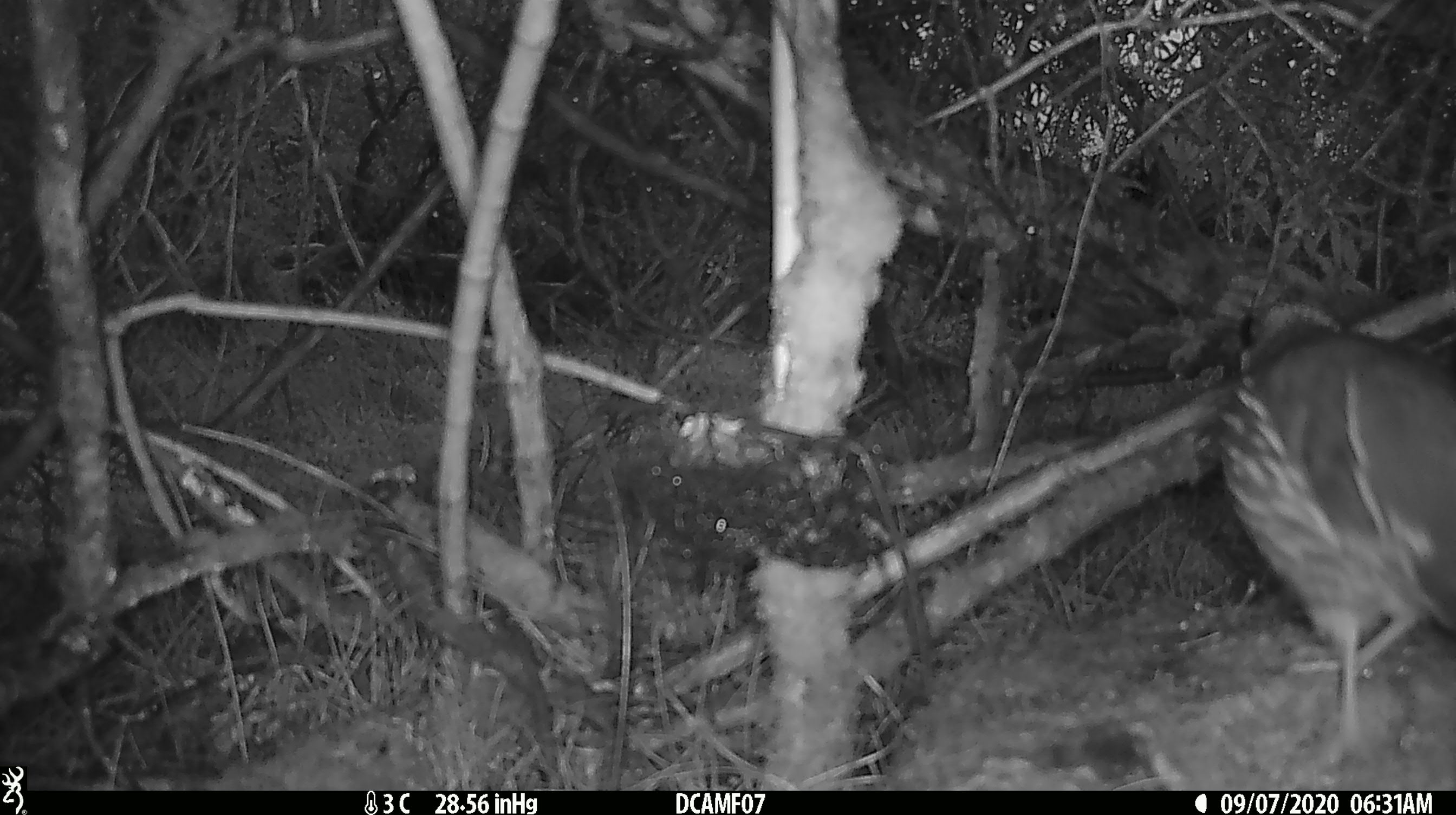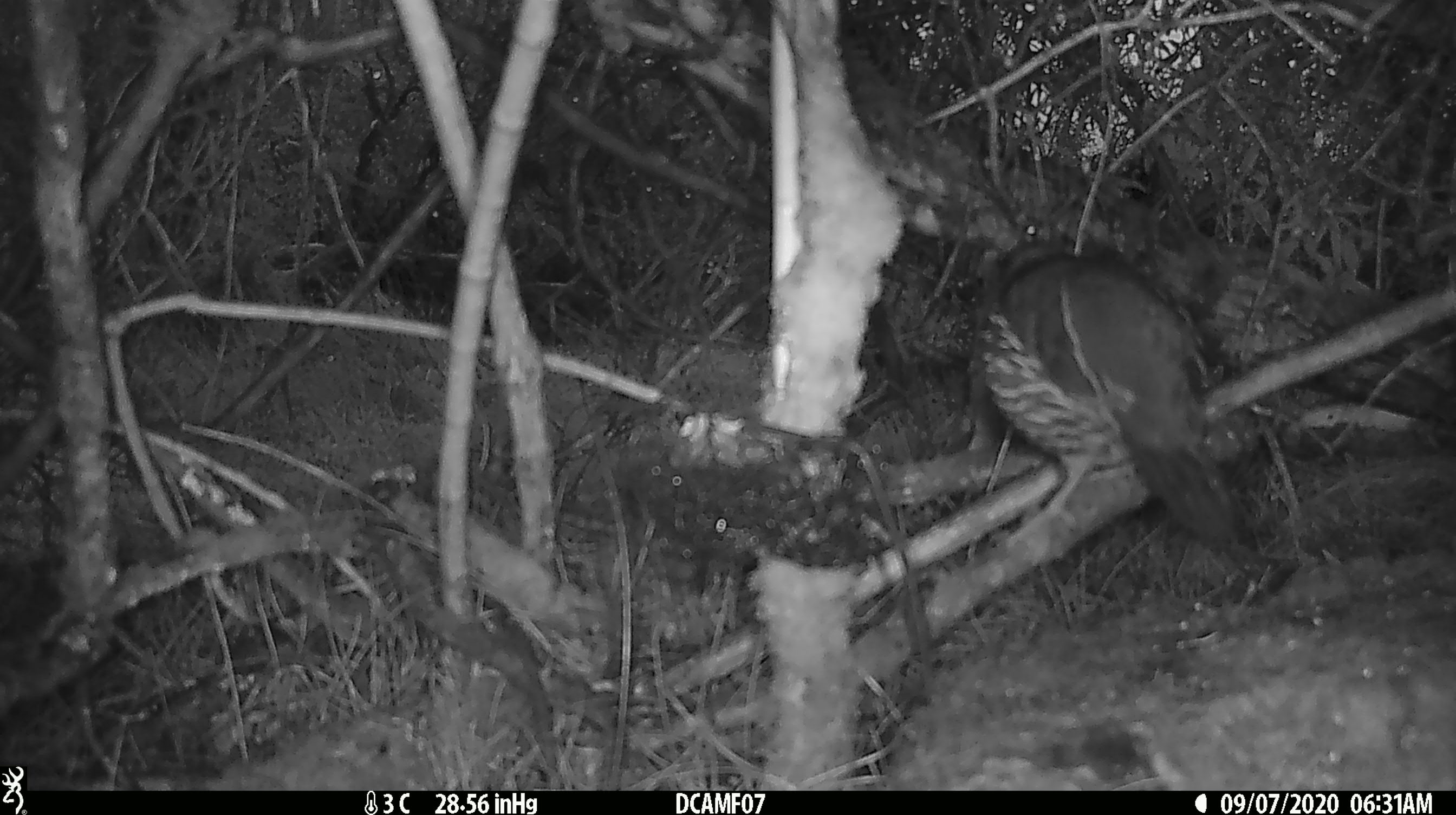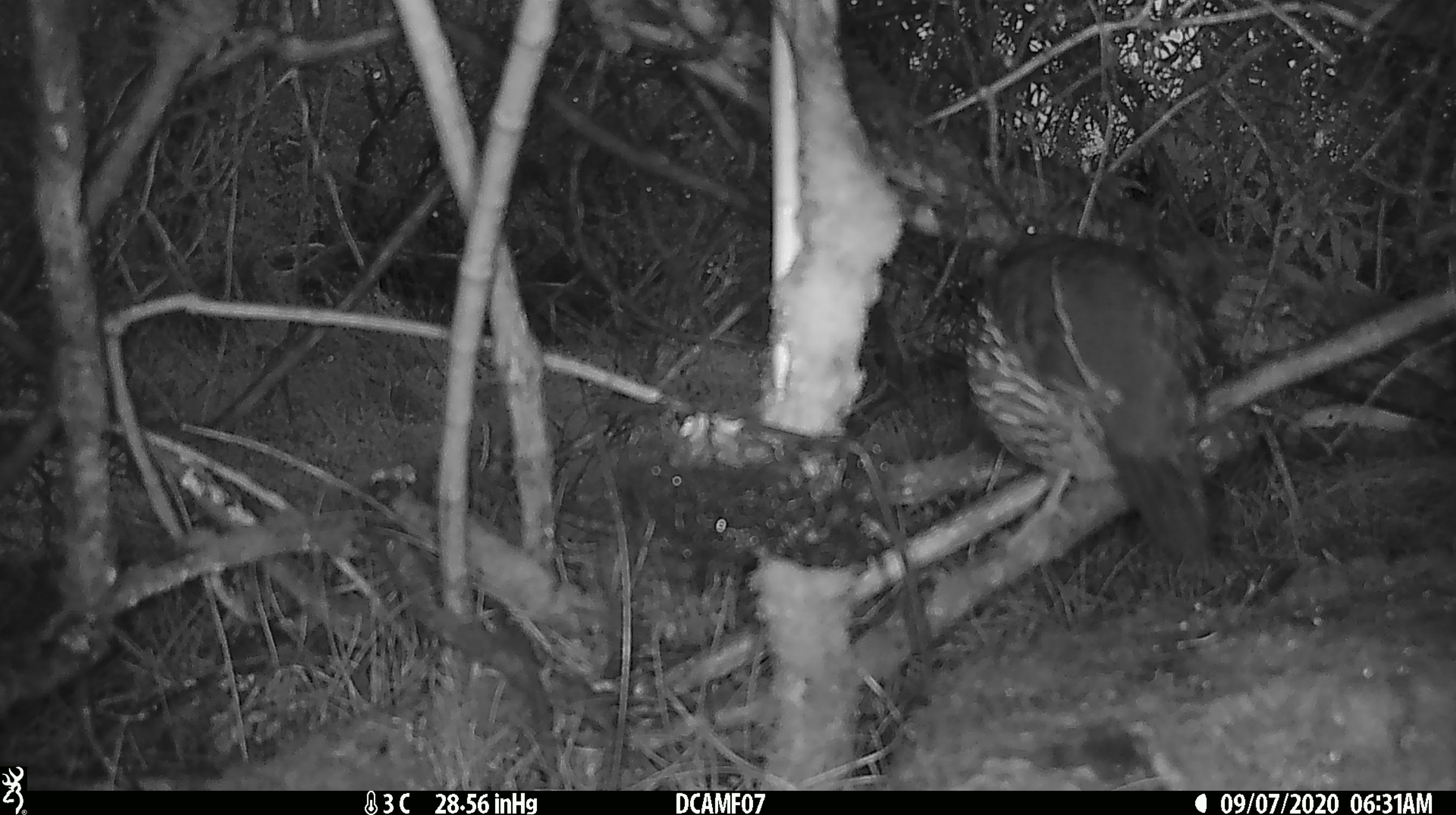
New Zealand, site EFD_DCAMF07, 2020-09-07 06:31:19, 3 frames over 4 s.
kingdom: Animalia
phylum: Chordata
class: Aves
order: Passeriformes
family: Turdidae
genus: Turdus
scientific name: Turdus philomelos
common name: song thrush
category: thrush